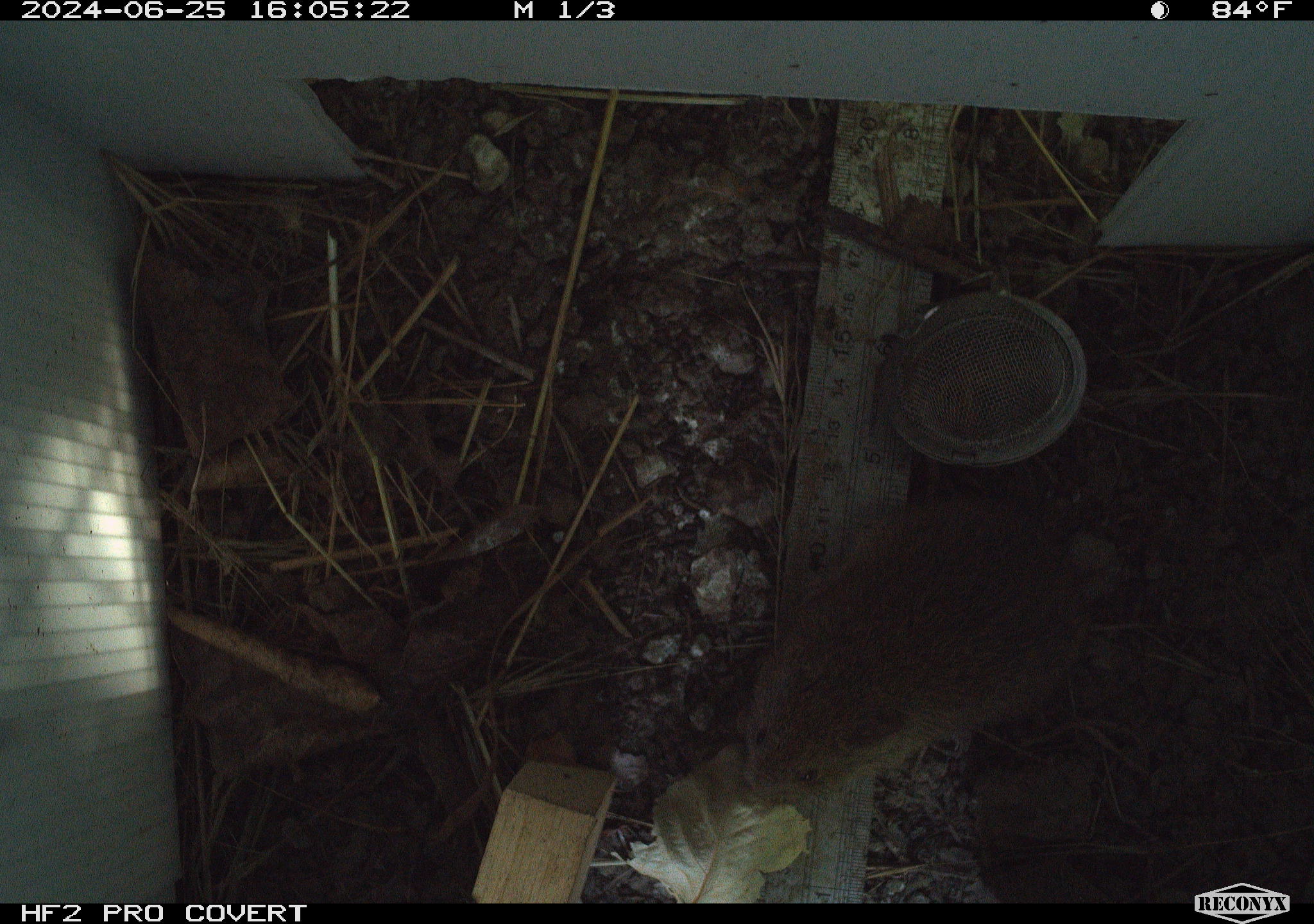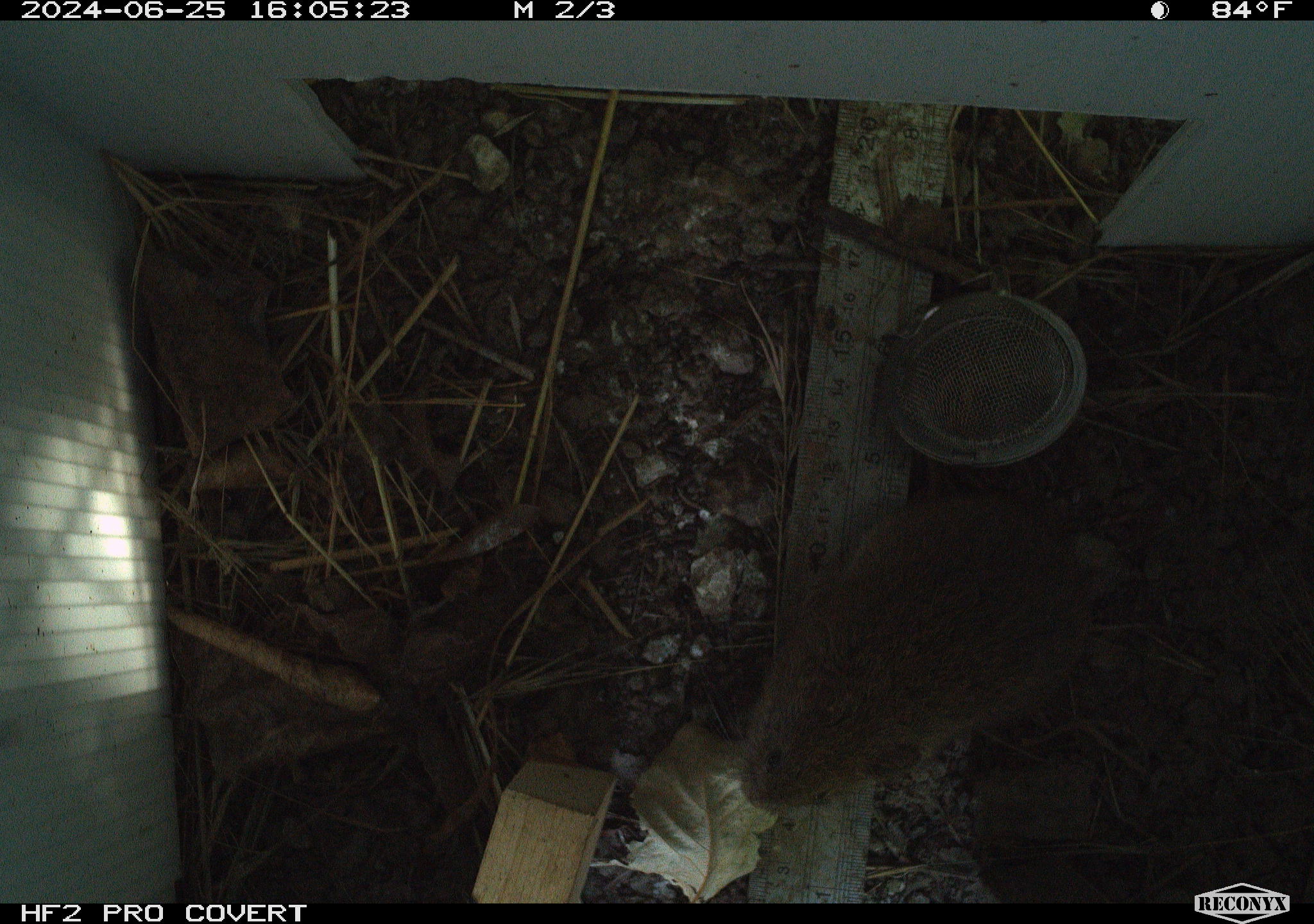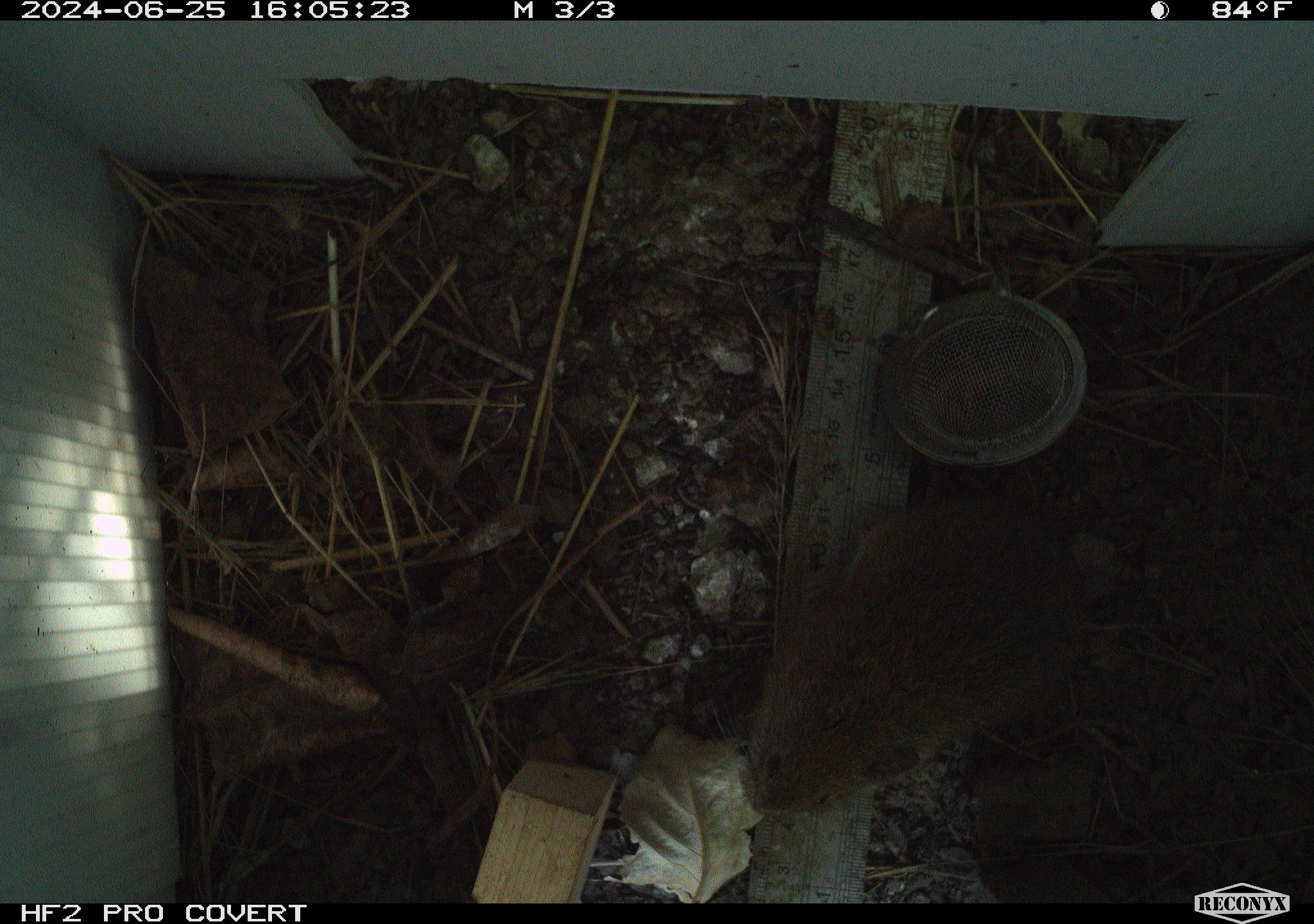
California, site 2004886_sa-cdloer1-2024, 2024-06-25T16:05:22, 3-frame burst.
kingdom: Animalia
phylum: Chordata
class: Mammalia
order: Rodentia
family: Cricetidae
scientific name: Arvicolinae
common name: voles, lemmings, and muskrats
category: arvicolinae subfamily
Arvicolinae subfamily (voles, lemmings, and muskrats) (Arvicolinae).